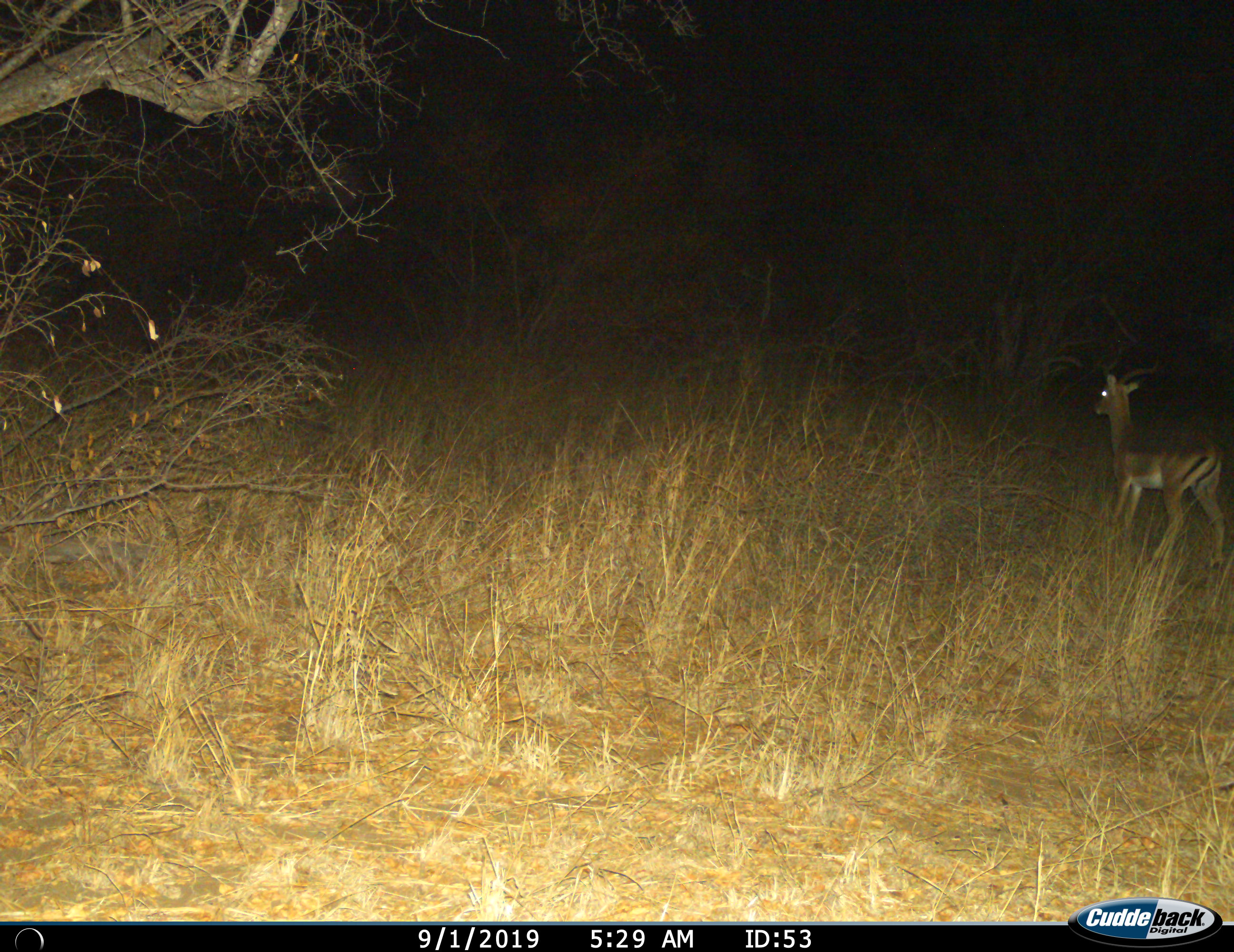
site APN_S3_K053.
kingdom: Animalia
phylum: Chordata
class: Mammalia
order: Artiodactyla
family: Bovidae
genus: Aepyceros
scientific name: Aepyceros melampus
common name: impala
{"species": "impala (Aepyceros melampus)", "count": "1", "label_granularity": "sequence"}